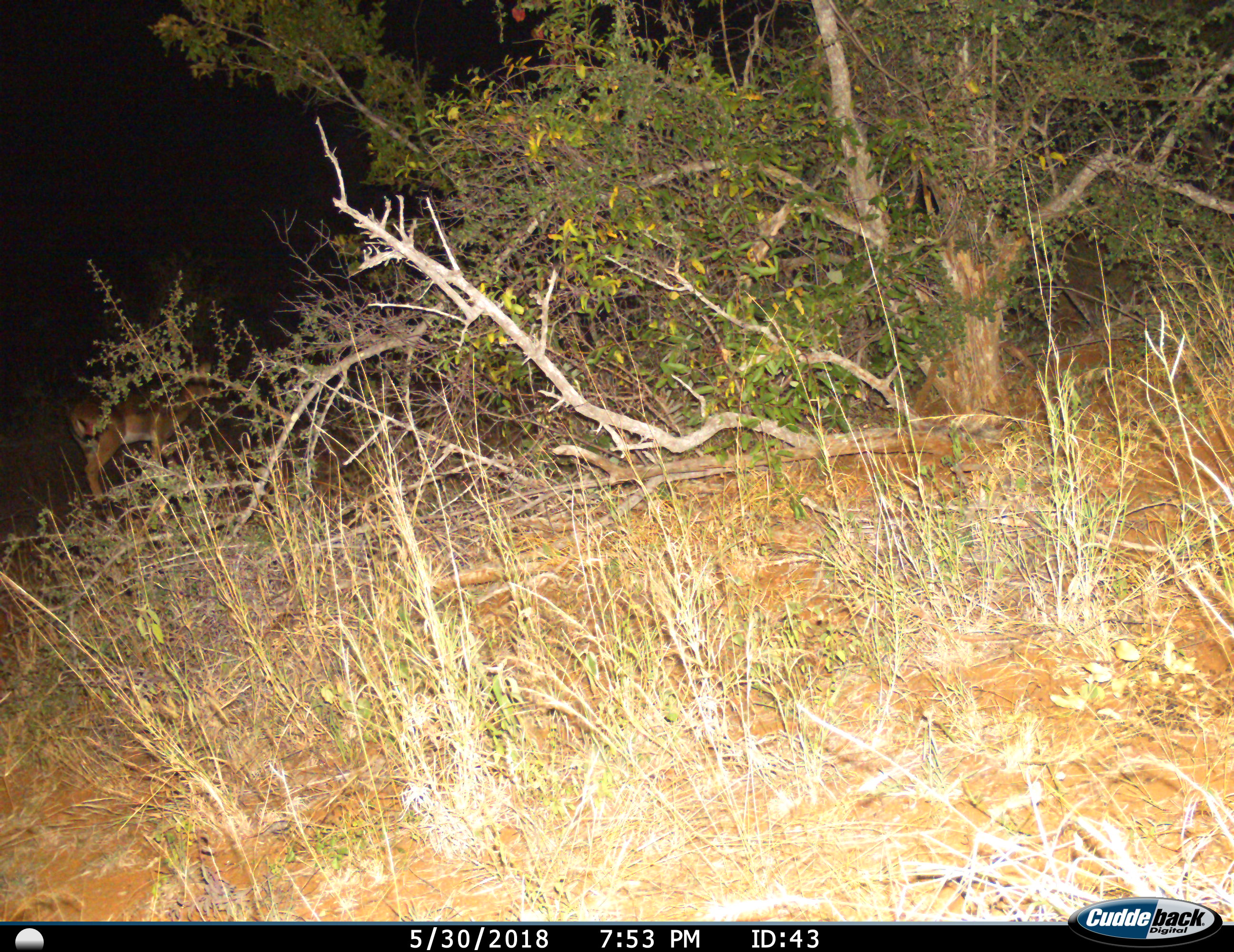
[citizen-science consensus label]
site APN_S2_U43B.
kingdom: Animalia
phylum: Chordata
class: Mammalia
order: Artiodactyla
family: Bovidae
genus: Aepyceros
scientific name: Aepyceros melampus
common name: impala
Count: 1.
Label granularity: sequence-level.